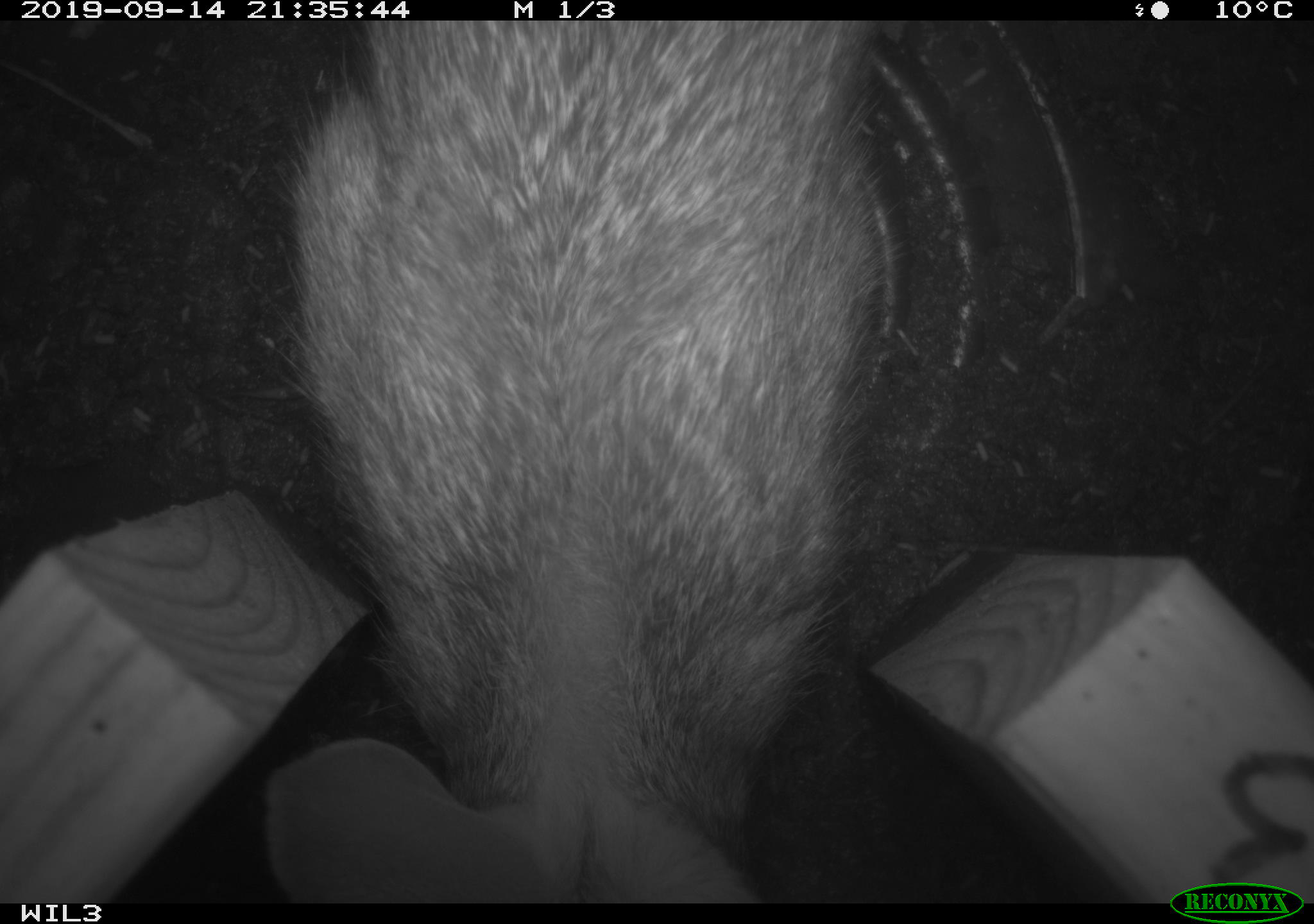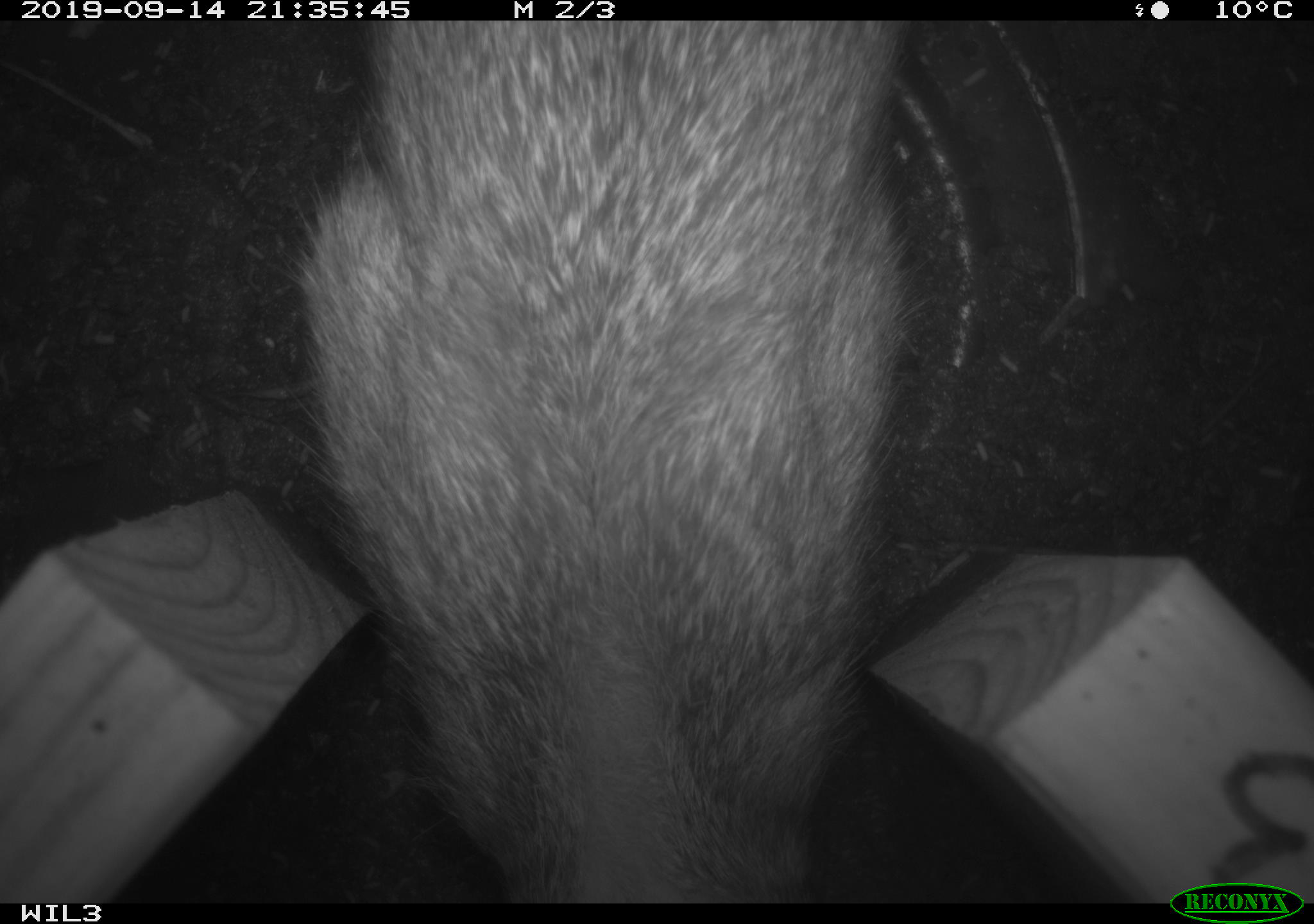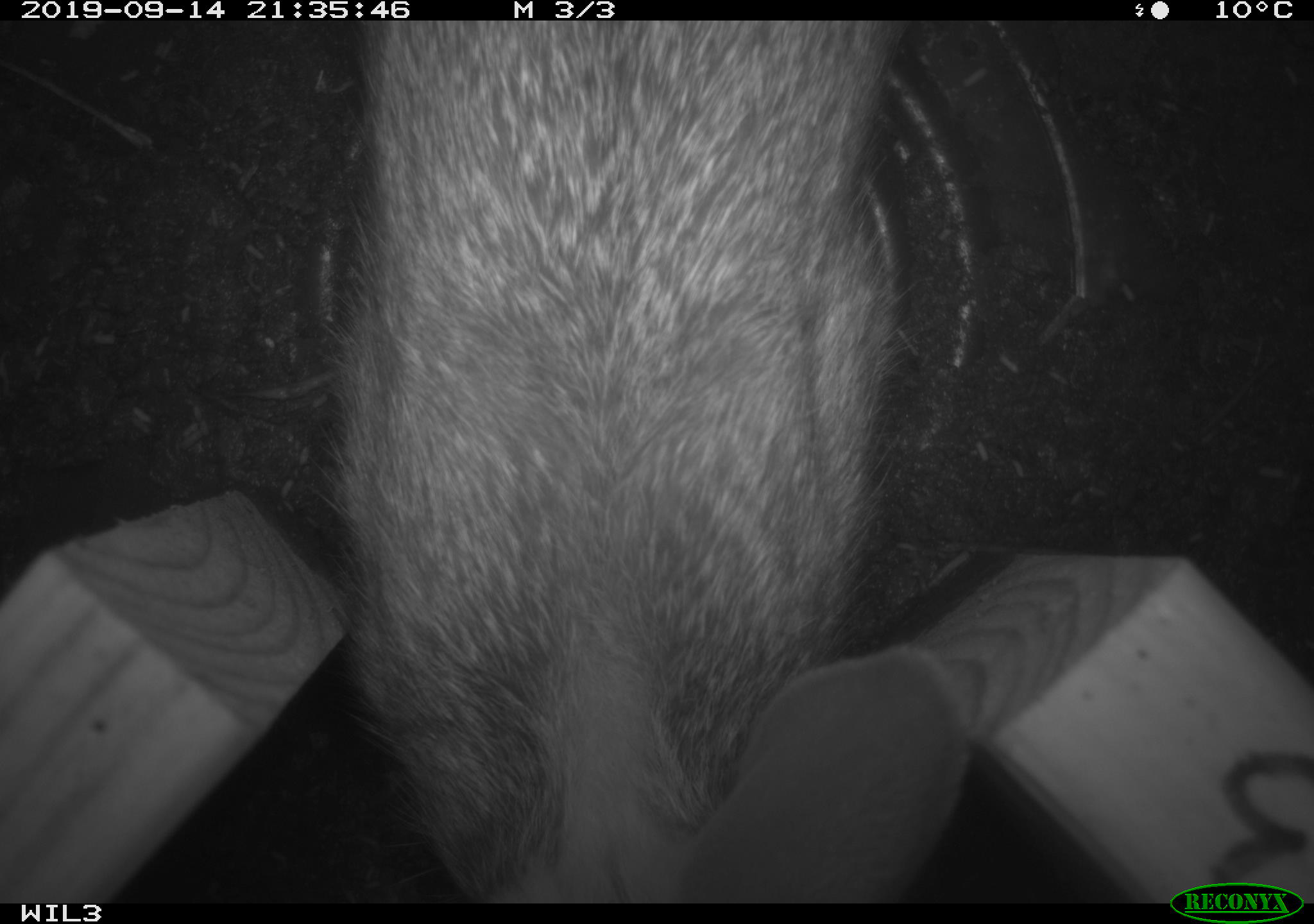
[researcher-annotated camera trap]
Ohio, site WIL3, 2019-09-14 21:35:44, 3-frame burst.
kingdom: Animalia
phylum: Chordata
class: Mammalia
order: Lagomorpha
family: Leporidae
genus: Sylvilagus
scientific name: Sylvilagus floridanus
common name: eastern cottontail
Eastern cottontail (Sylvilagus floridanus).